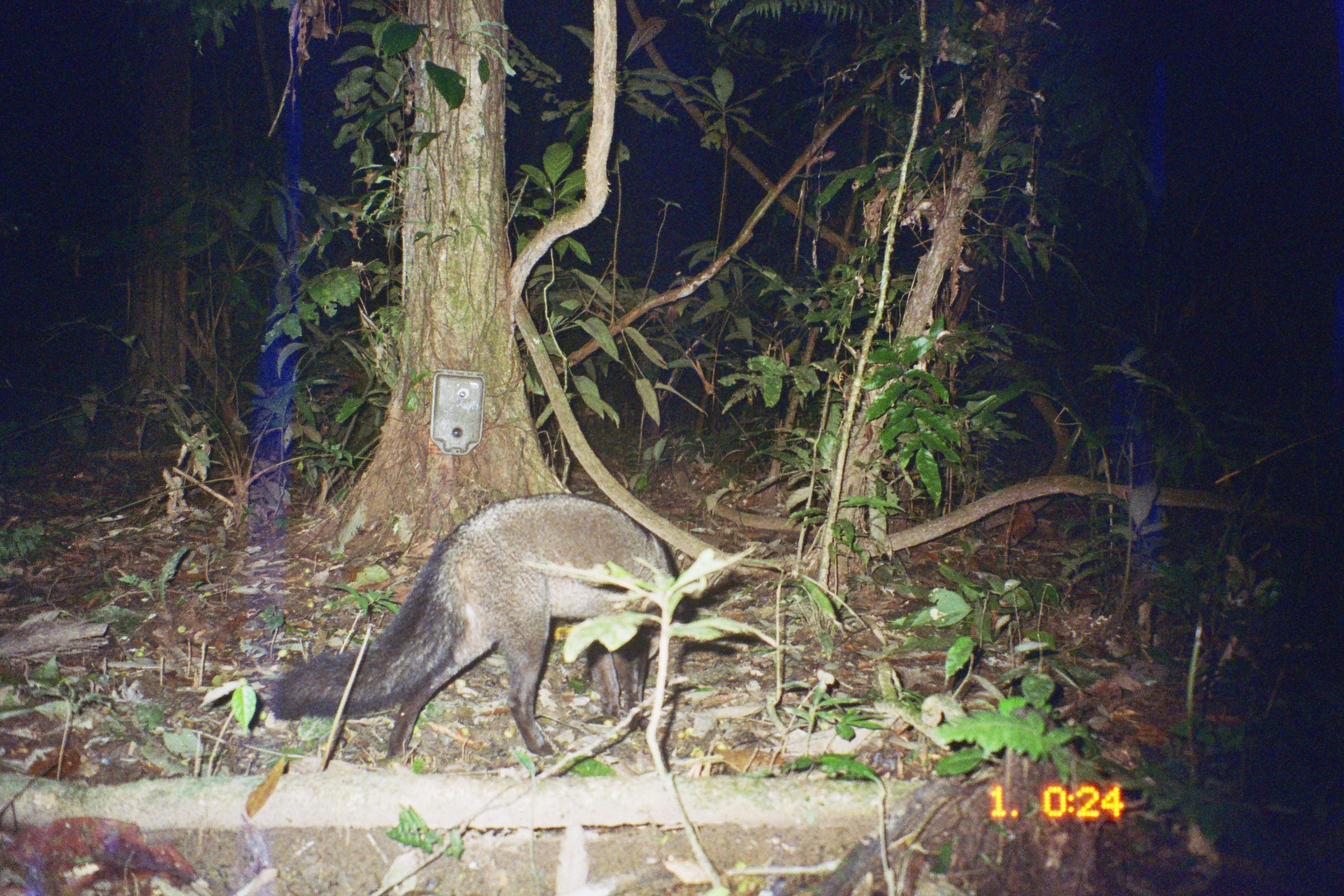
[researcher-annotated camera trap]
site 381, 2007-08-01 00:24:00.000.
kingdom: Animalia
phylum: Chordata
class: Mammalia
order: Carnivora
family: Canidae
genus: Atelocynus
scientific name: Atelocynus microtis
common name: short-eared dog